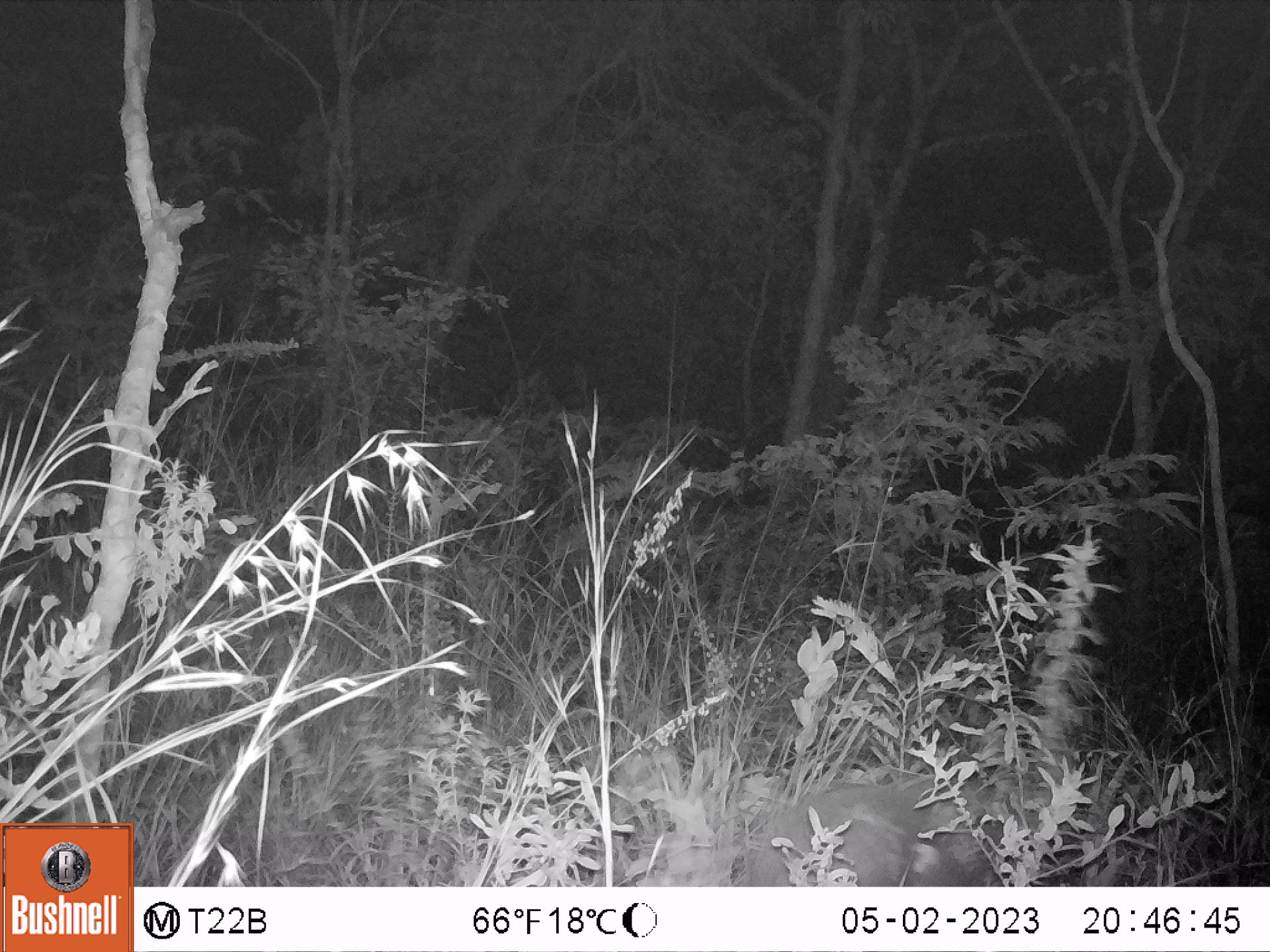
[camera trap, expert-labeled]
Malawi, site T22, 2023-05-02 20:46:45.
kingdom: Animalia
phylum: Chordata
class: Mammalia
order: Artiodactyla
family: Suidae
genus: Potamochoerus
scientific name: Potamochoerus larvatus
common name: bushpig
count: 1